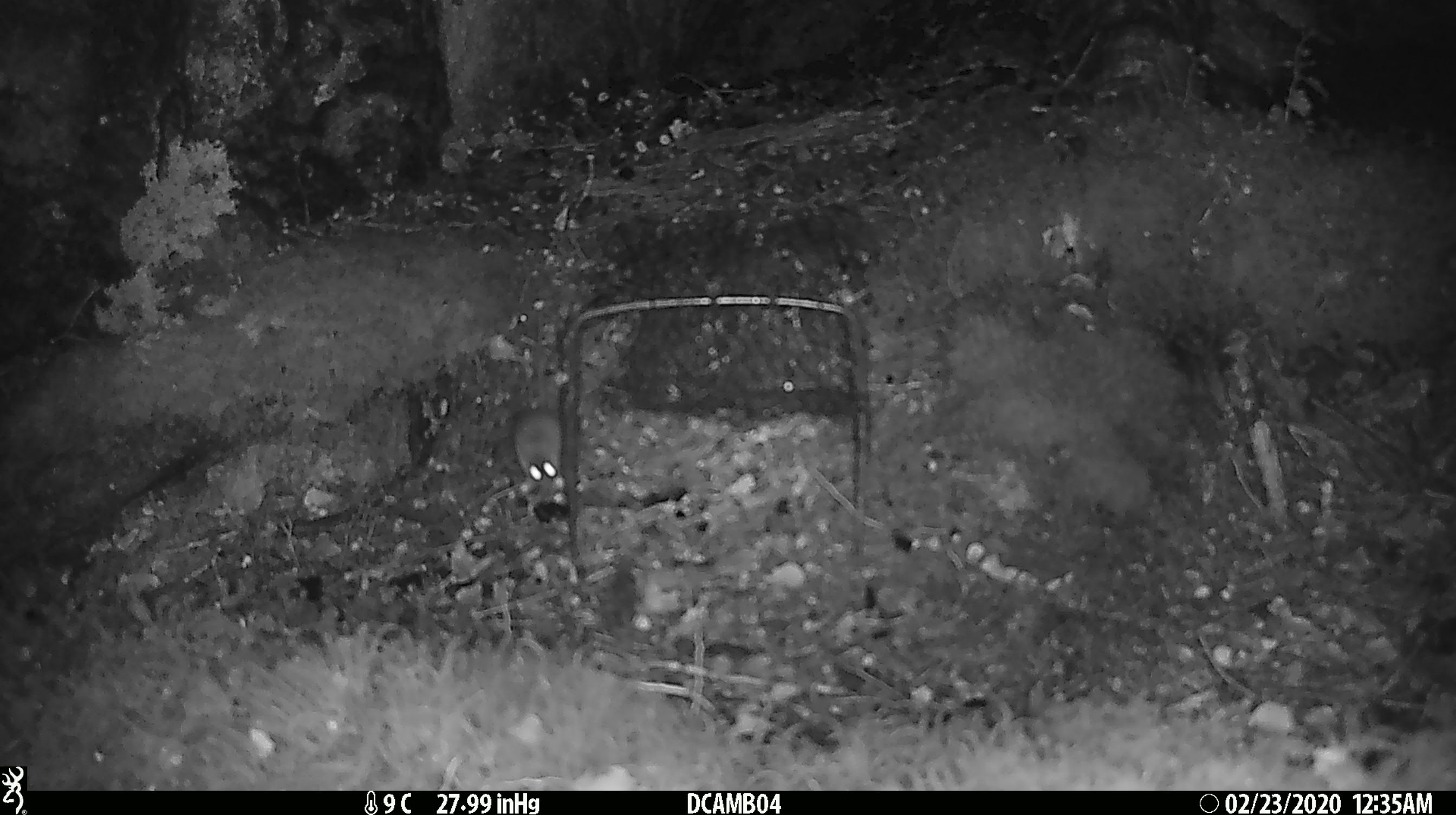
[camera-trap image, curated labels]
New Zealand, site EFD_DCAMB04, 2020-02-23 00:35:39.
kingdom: Animalia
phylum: Chordata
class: Mammalia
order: Rodentia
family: Muridae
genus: Mus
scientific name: Mus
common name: mouse